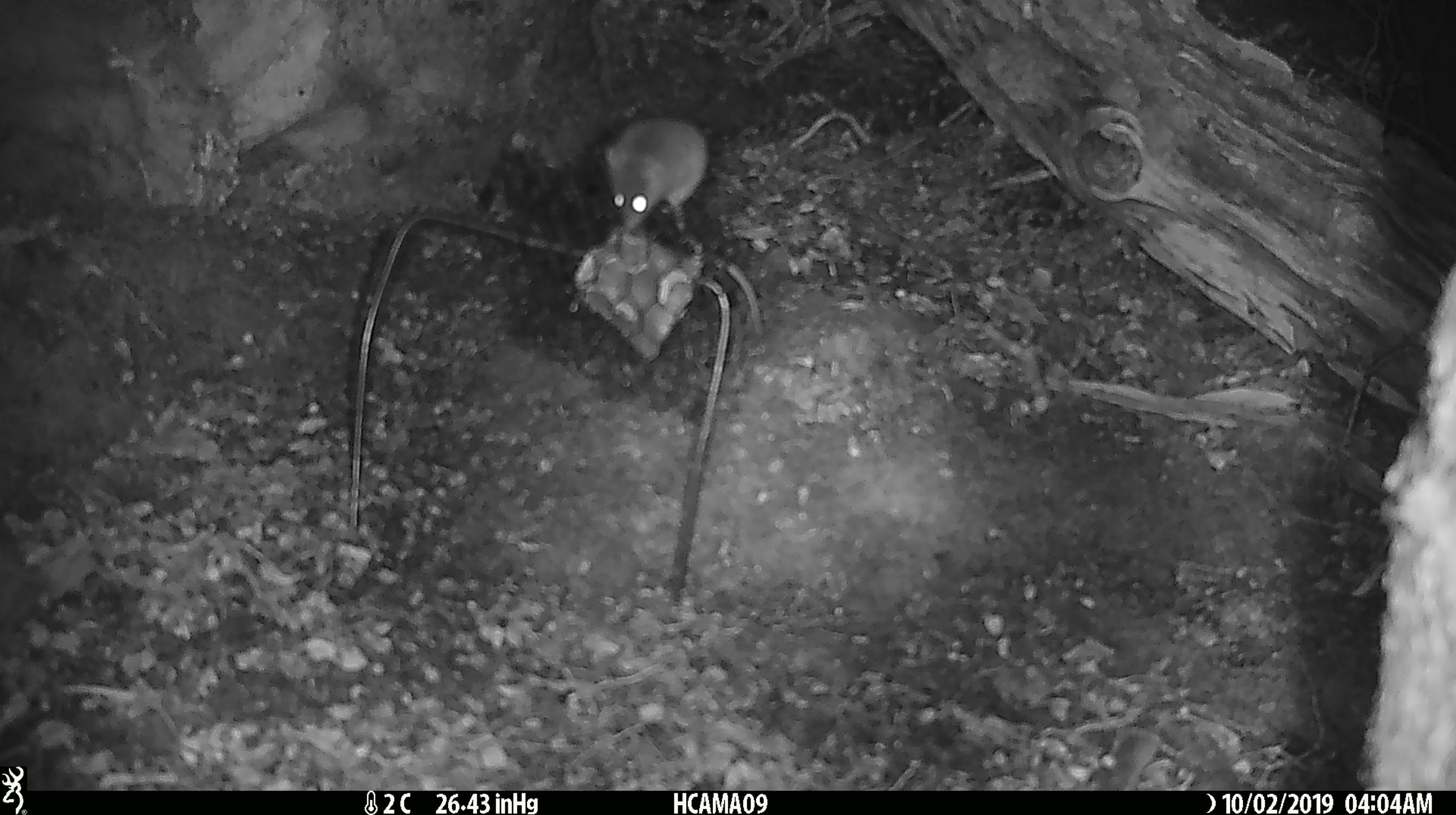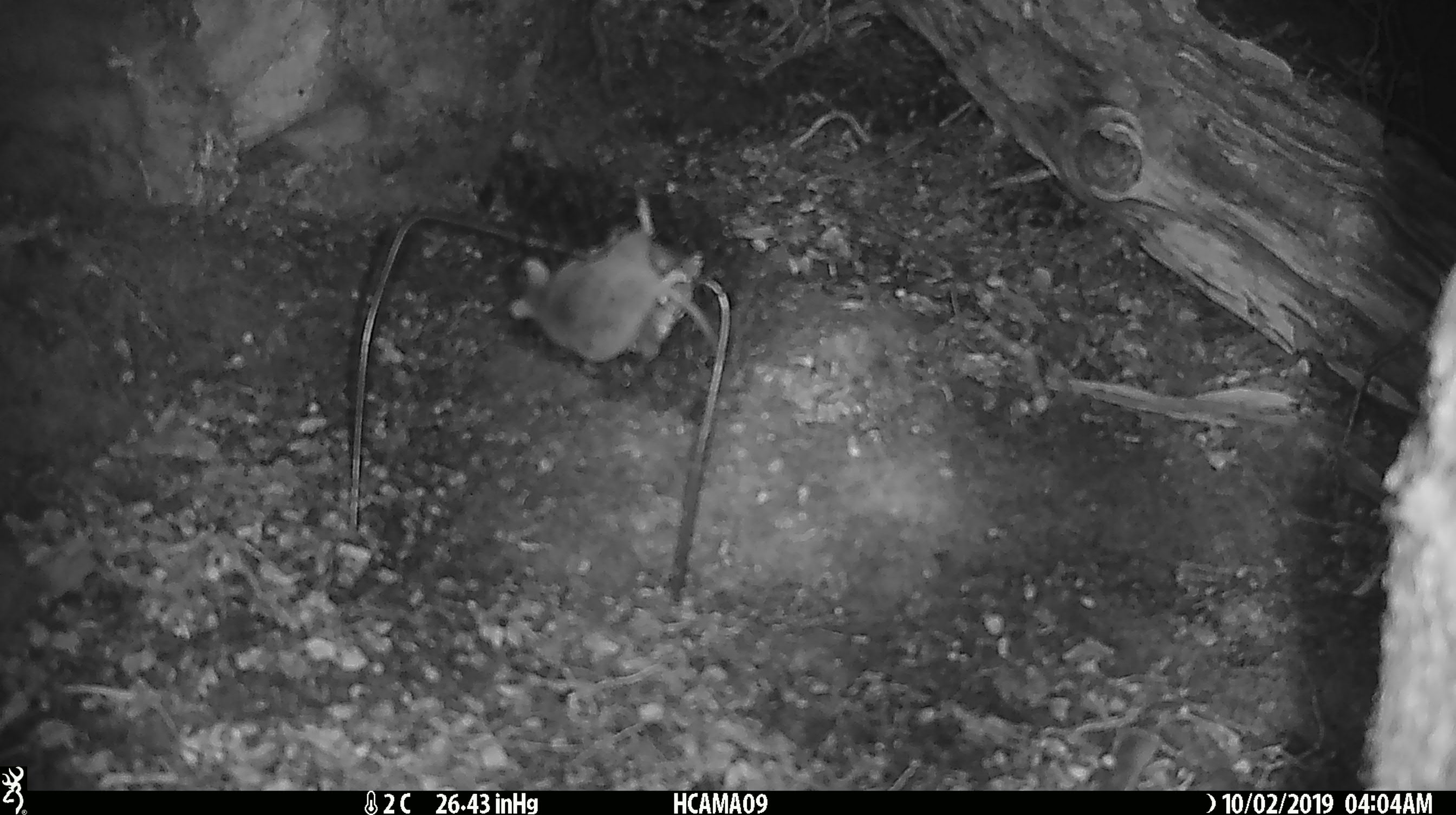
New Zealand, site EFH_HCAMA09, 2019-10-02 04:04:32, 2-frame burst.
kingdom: Animalia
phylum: Chordata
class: Mammalia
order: Rodentia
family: Muridae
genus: Mus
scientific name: Mus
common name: mouse